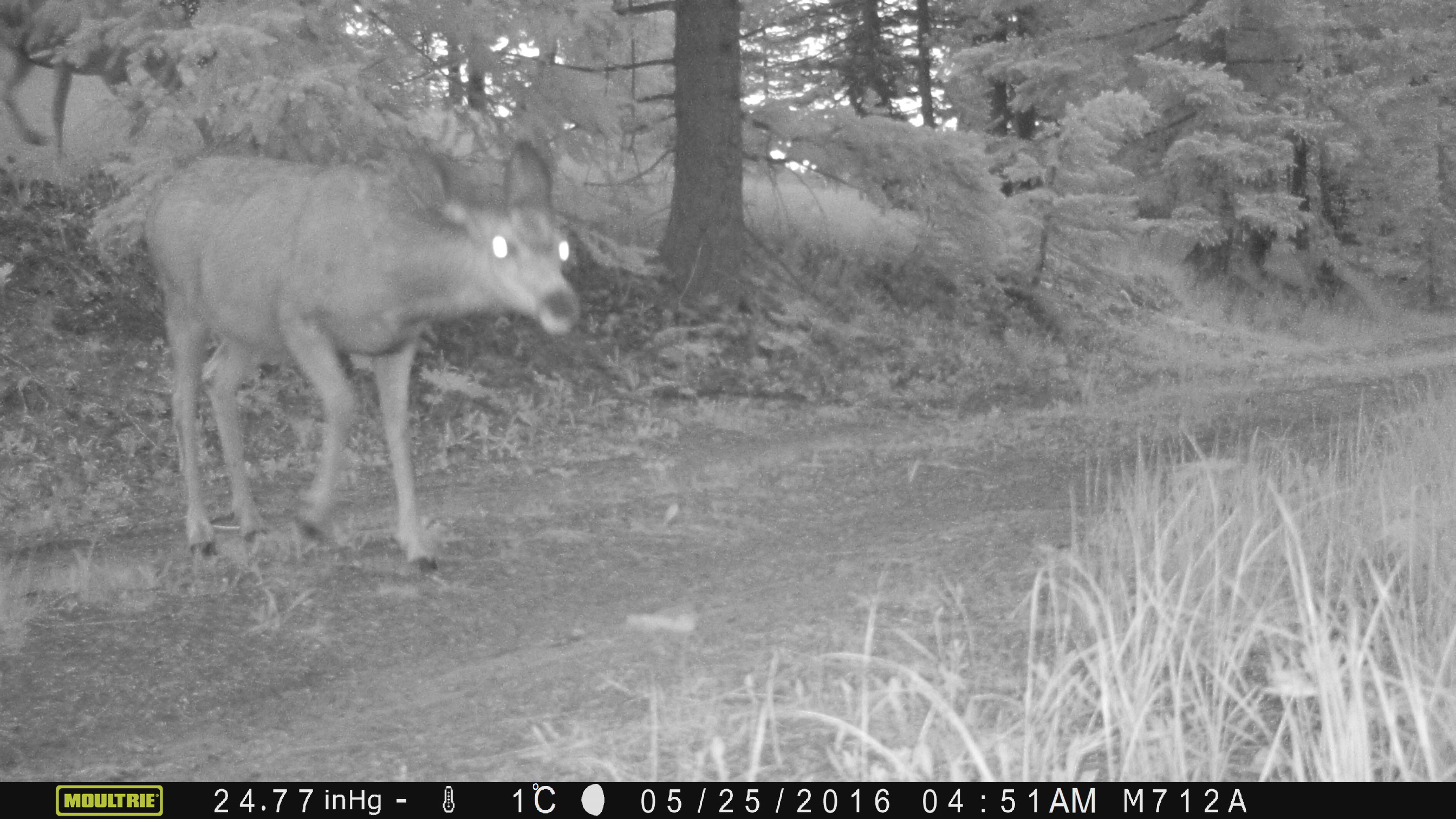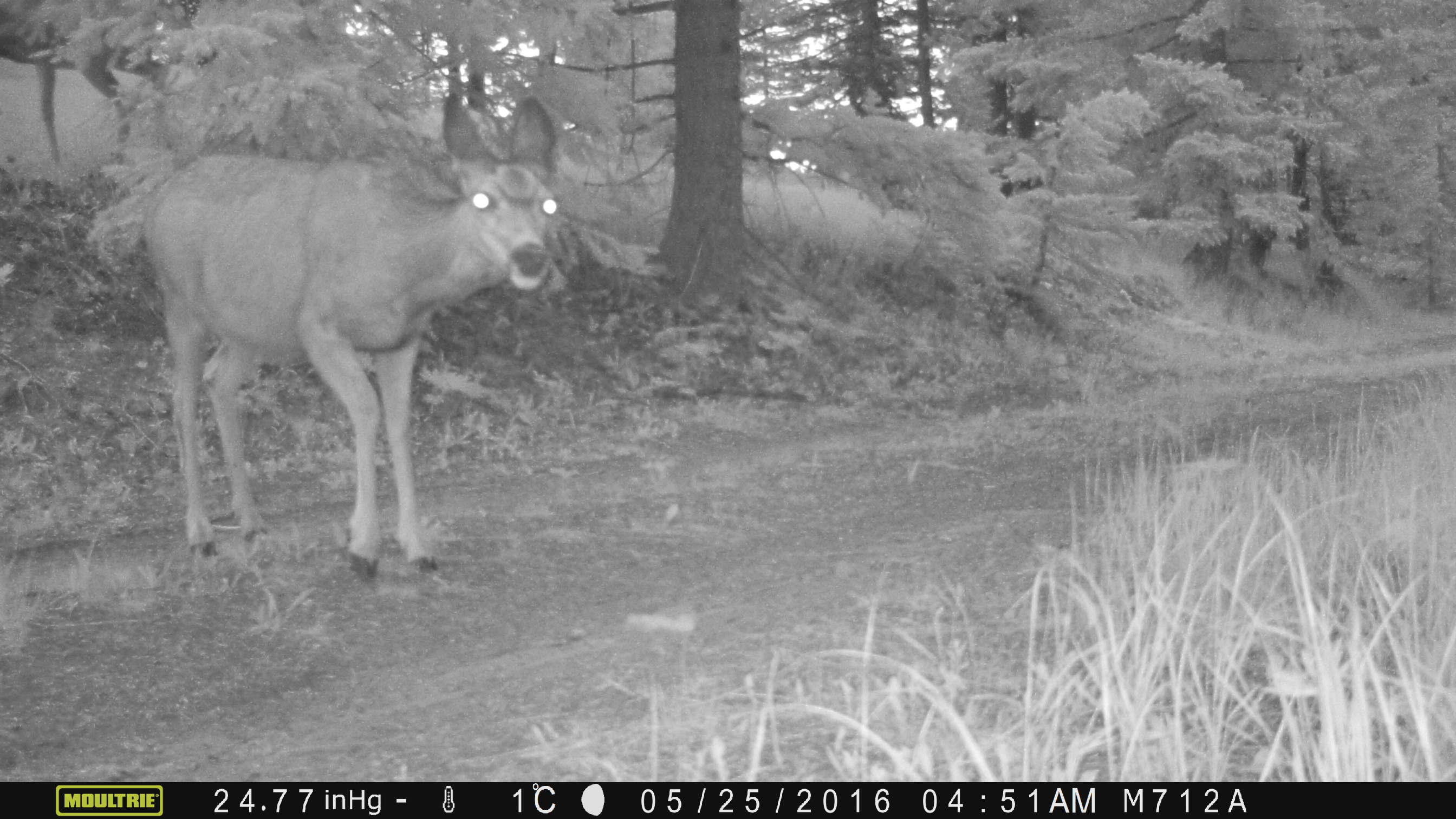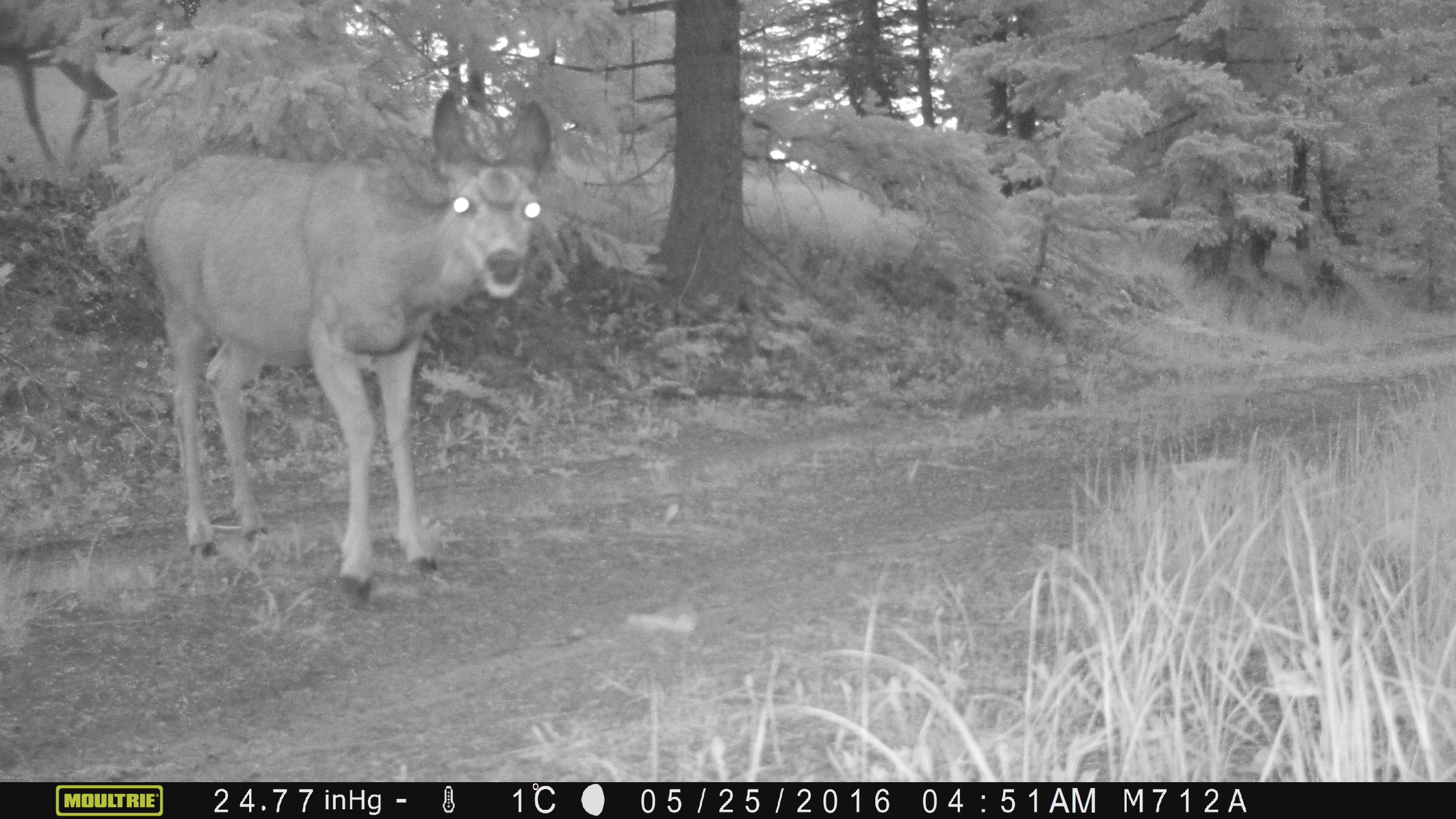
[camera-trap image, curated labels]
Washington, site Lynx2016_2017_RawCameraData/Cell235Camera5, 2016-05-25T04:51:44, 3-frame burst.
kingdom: Animalia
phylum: Chordata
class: Mammalia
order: Artiodactyla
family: Cervidae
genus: Odocoileus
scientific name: Odocoileus hemionus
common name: mule deer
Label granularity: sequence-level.